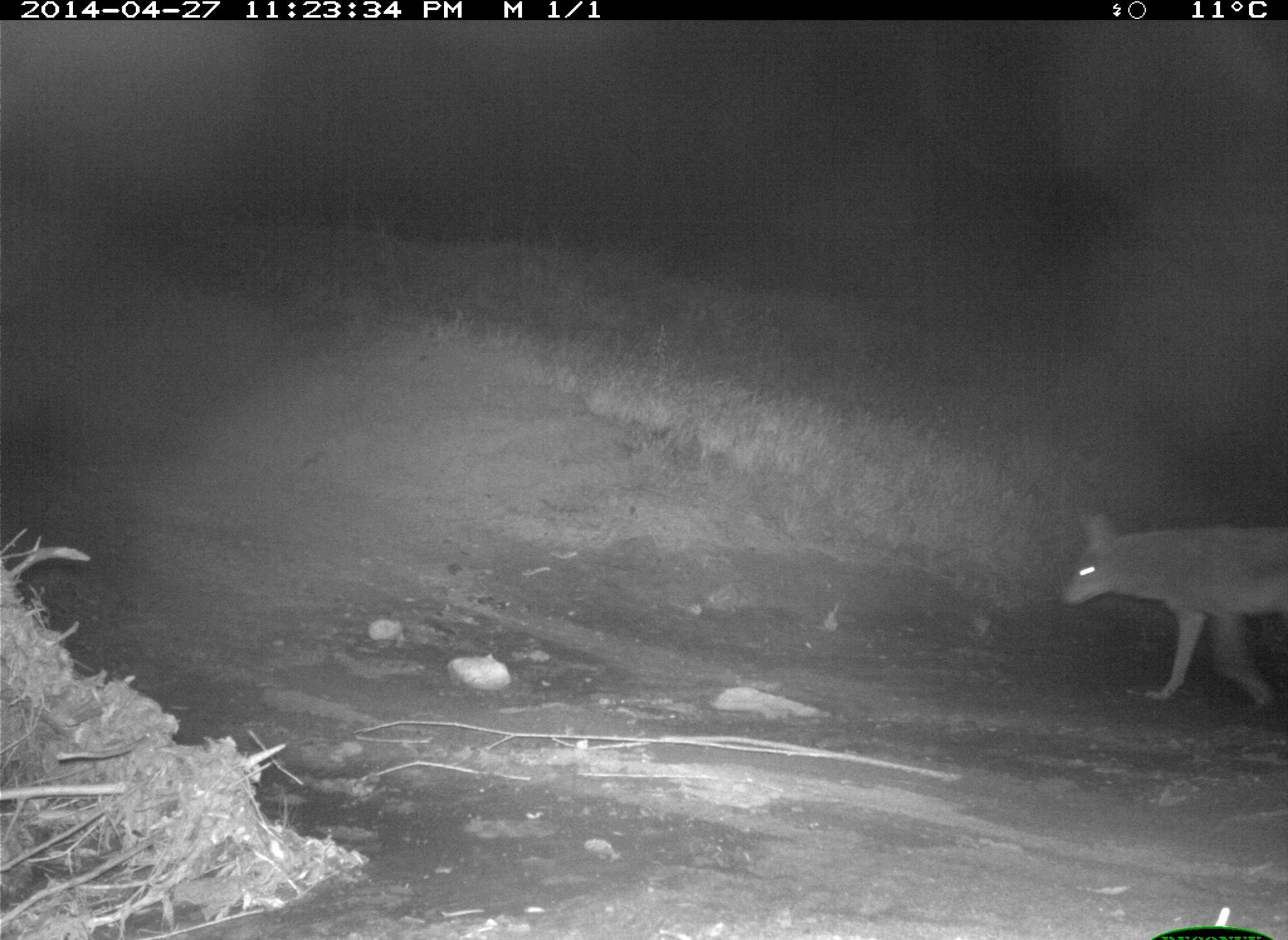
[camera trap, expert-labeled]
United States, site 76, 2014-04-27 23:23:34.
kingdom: Animalia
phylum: Chordata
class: Mammalia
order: Carnivora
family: Canidae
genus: Canis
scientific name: Canis latrans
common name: coyote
Coyote (Canis latrans).